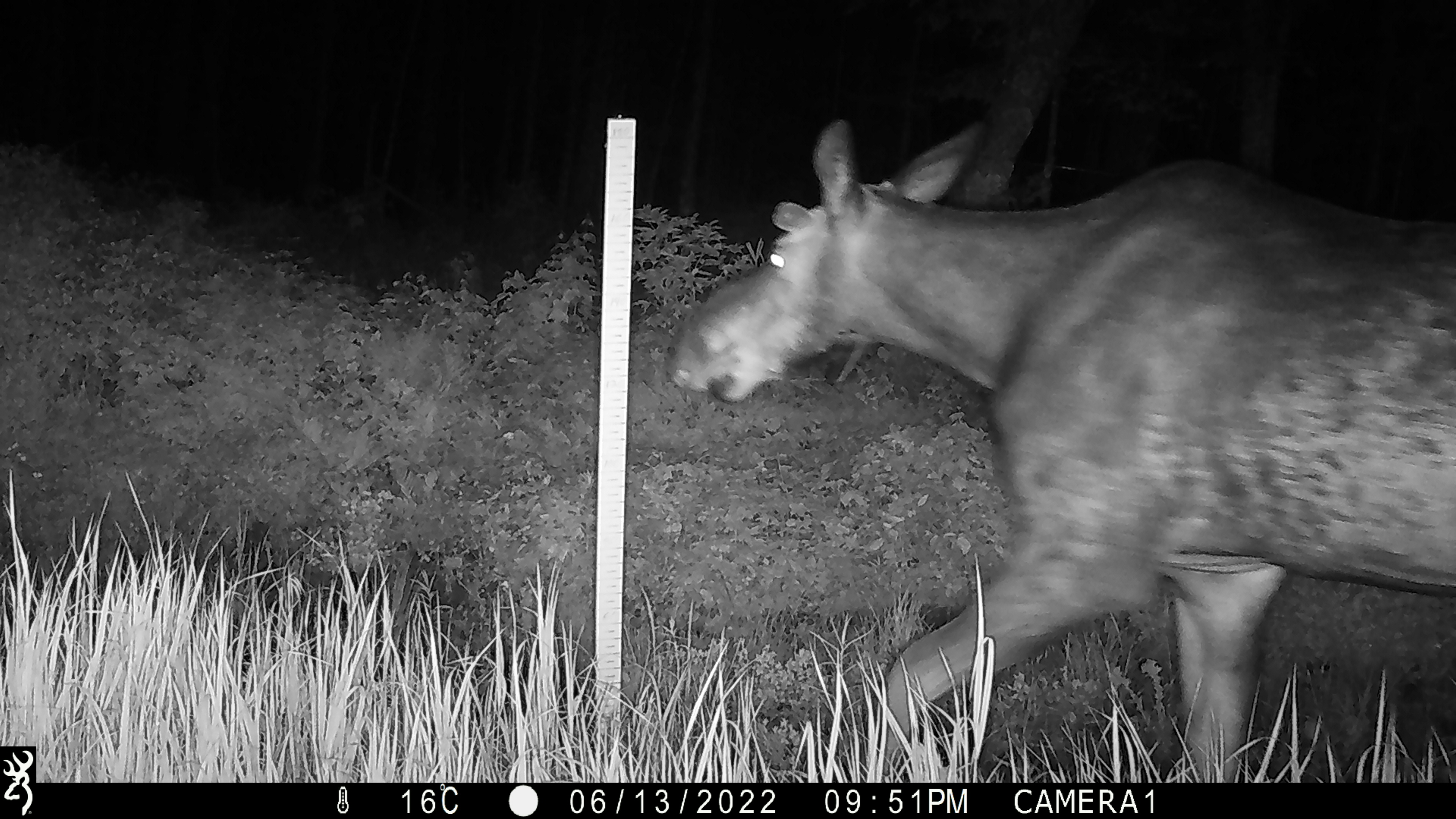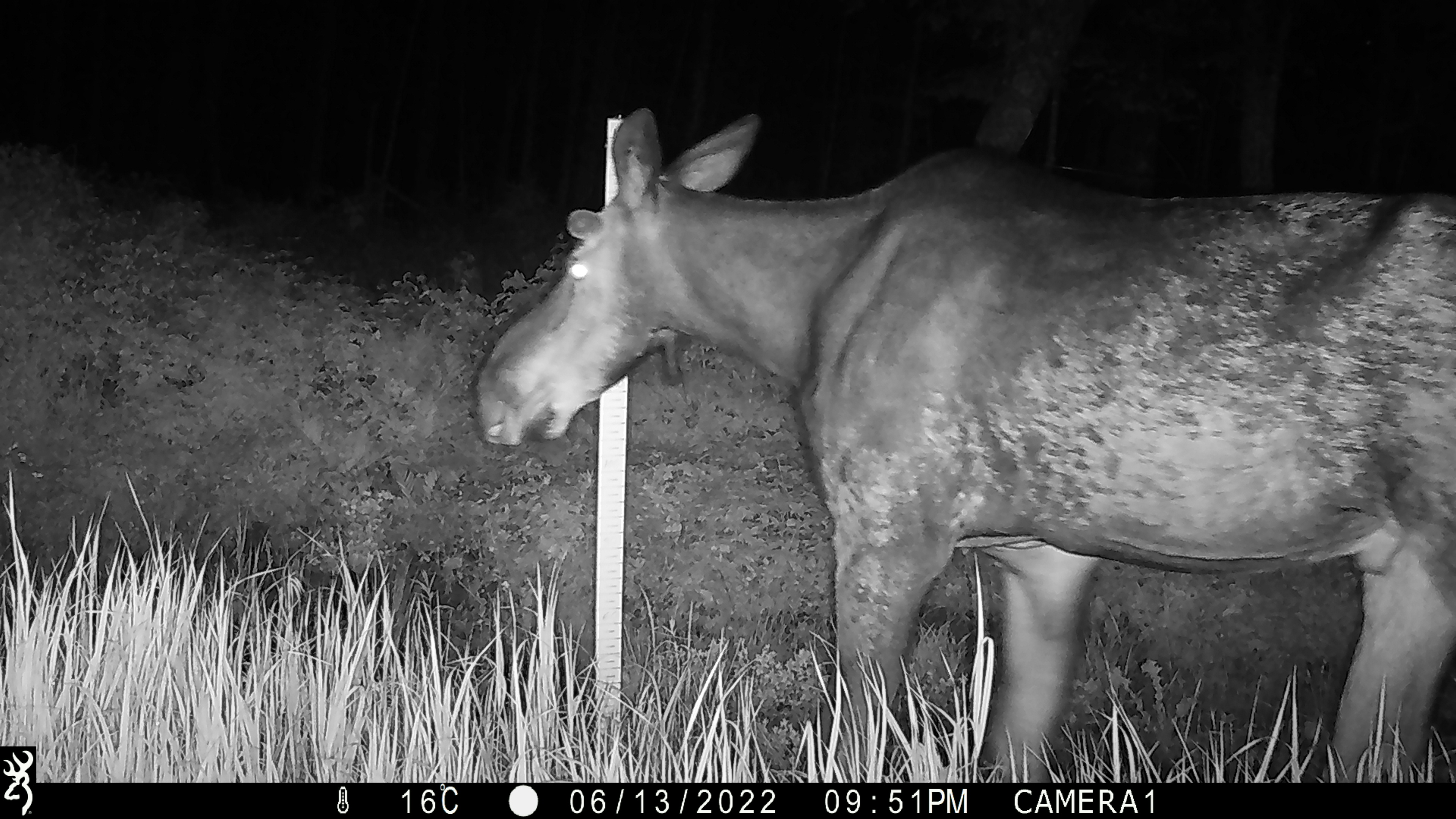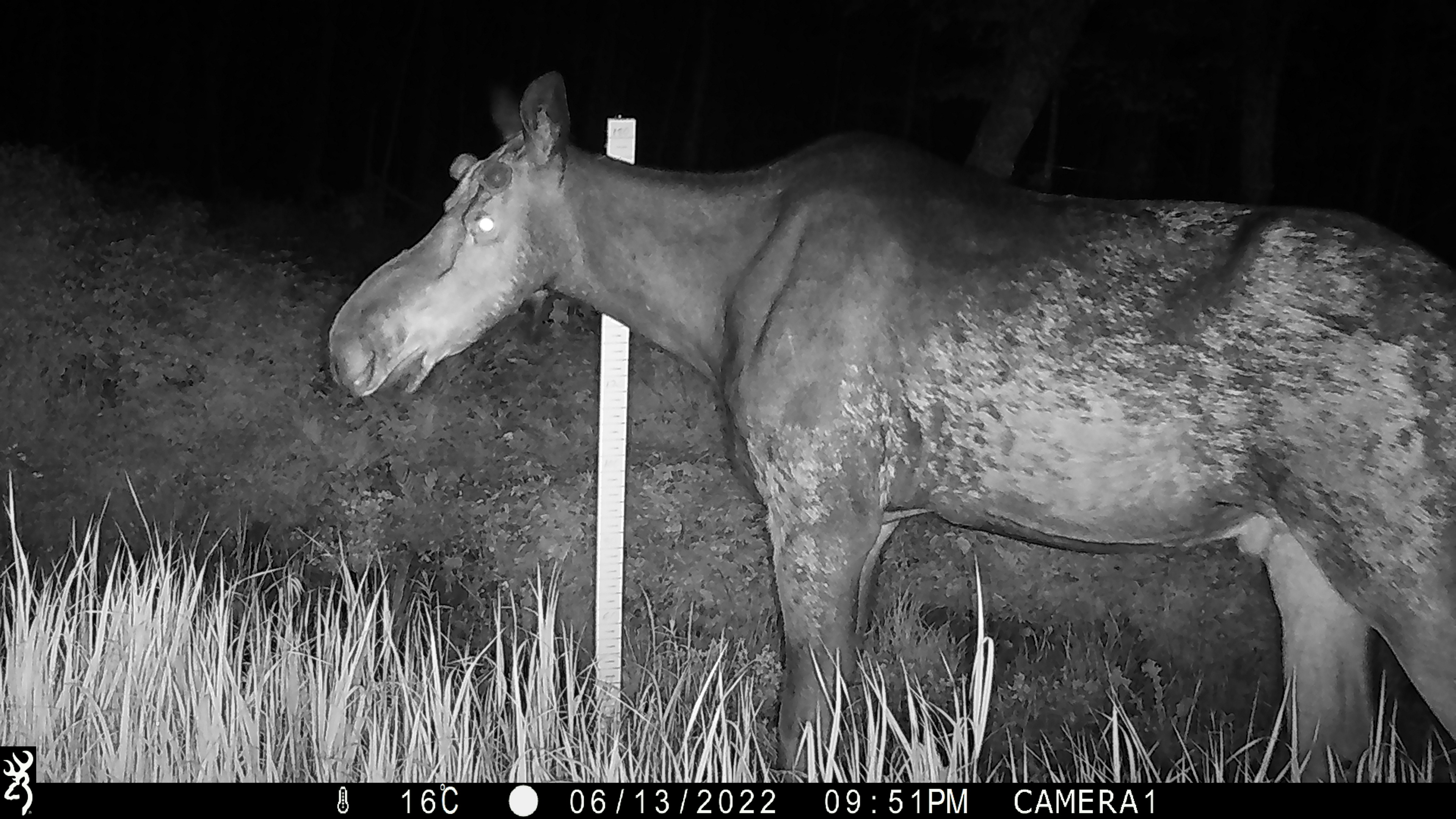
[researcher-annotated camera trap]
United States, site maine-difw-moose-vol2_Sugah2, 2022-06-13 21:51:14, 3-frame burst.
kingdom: Animalia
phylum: Chordata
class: Mammalia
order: Artiodactyla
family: Cervidae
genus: Alces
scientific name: Alces alces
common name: moose